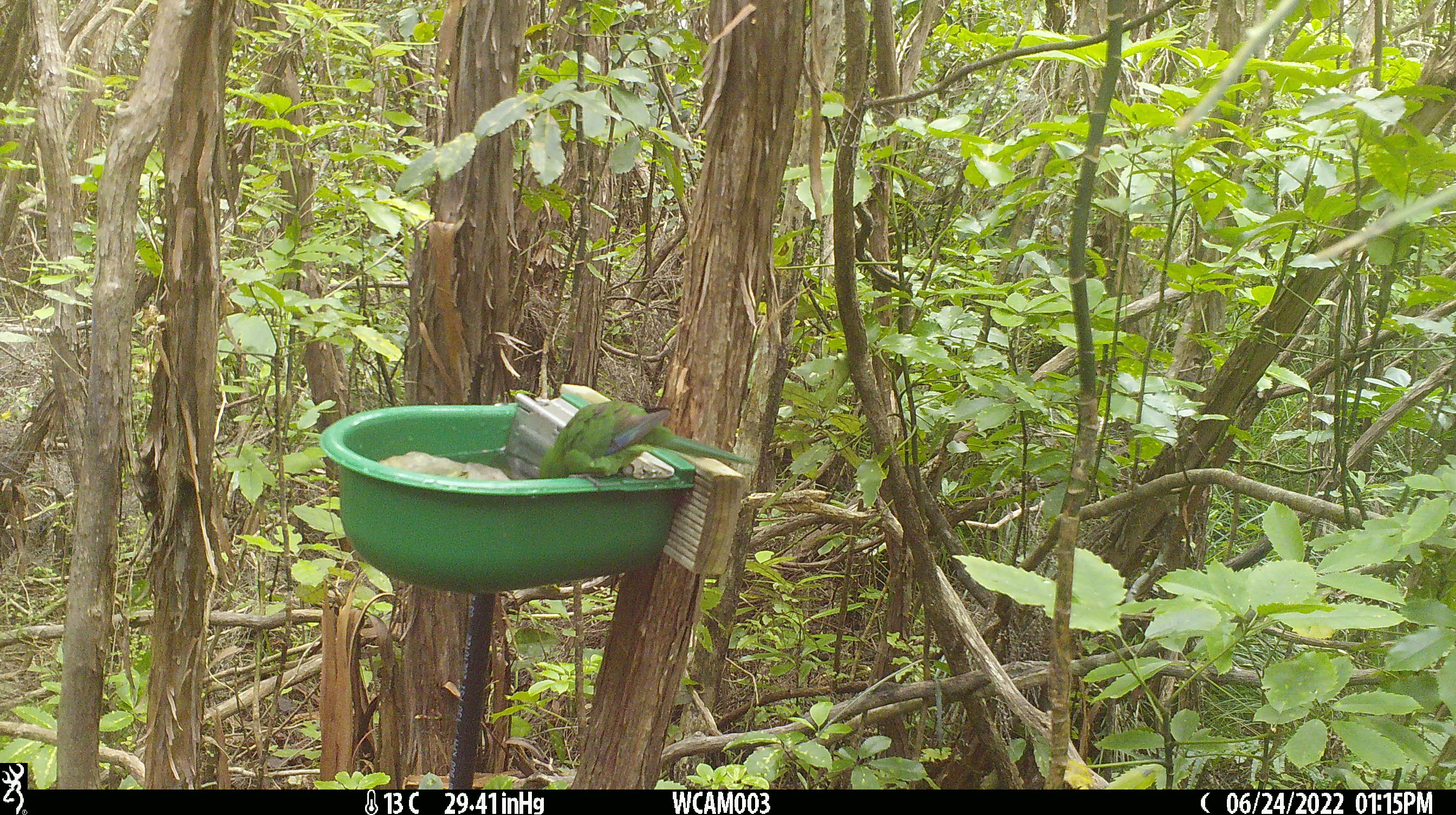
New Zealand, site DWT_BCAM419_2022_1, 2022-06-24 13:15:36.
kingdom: Animalia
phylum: Chordata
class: Aves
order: Psittaciformes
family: Psittaculidae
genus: Cyanoramphus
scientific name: Cyanoramphus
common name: parakeet